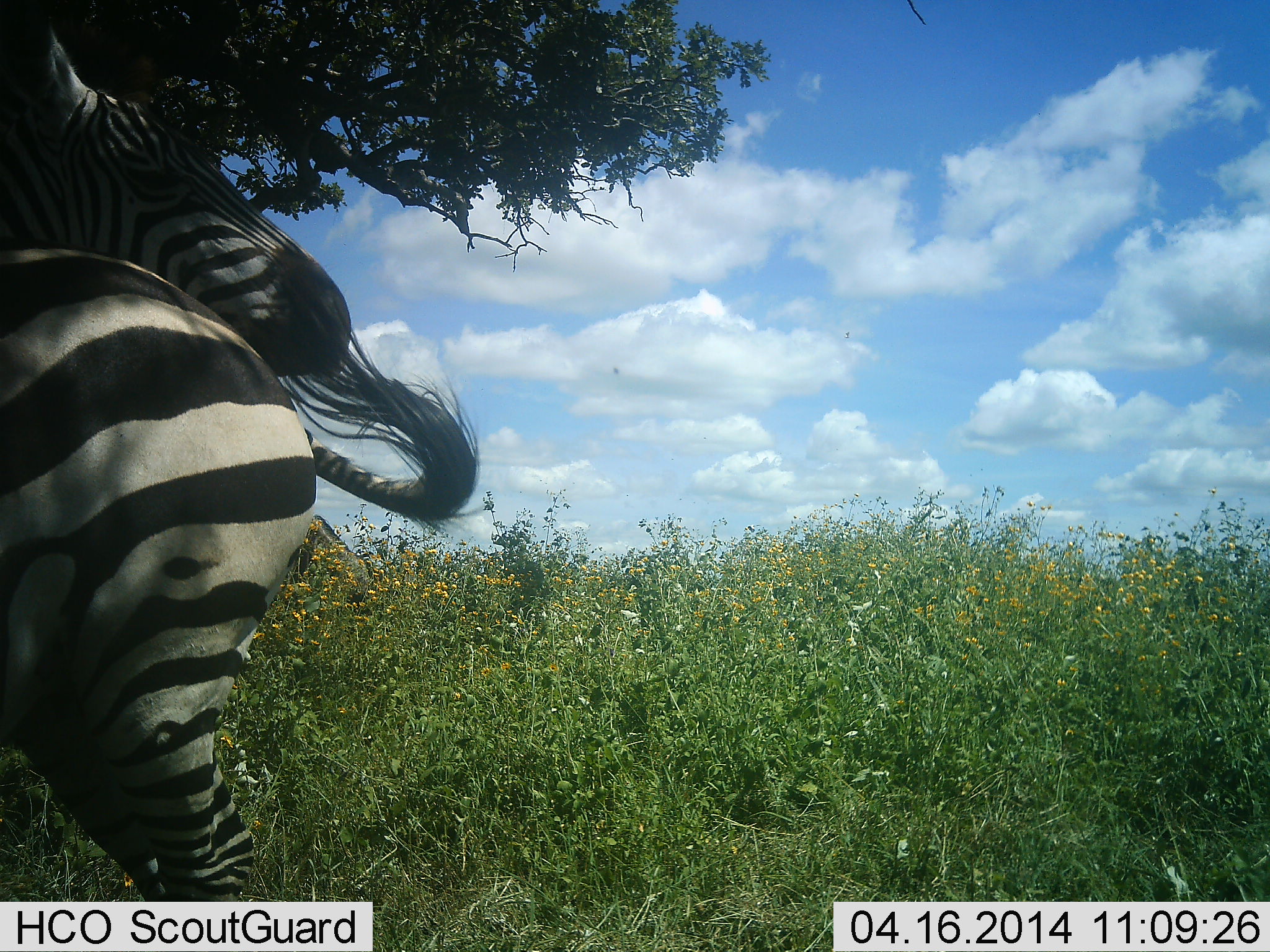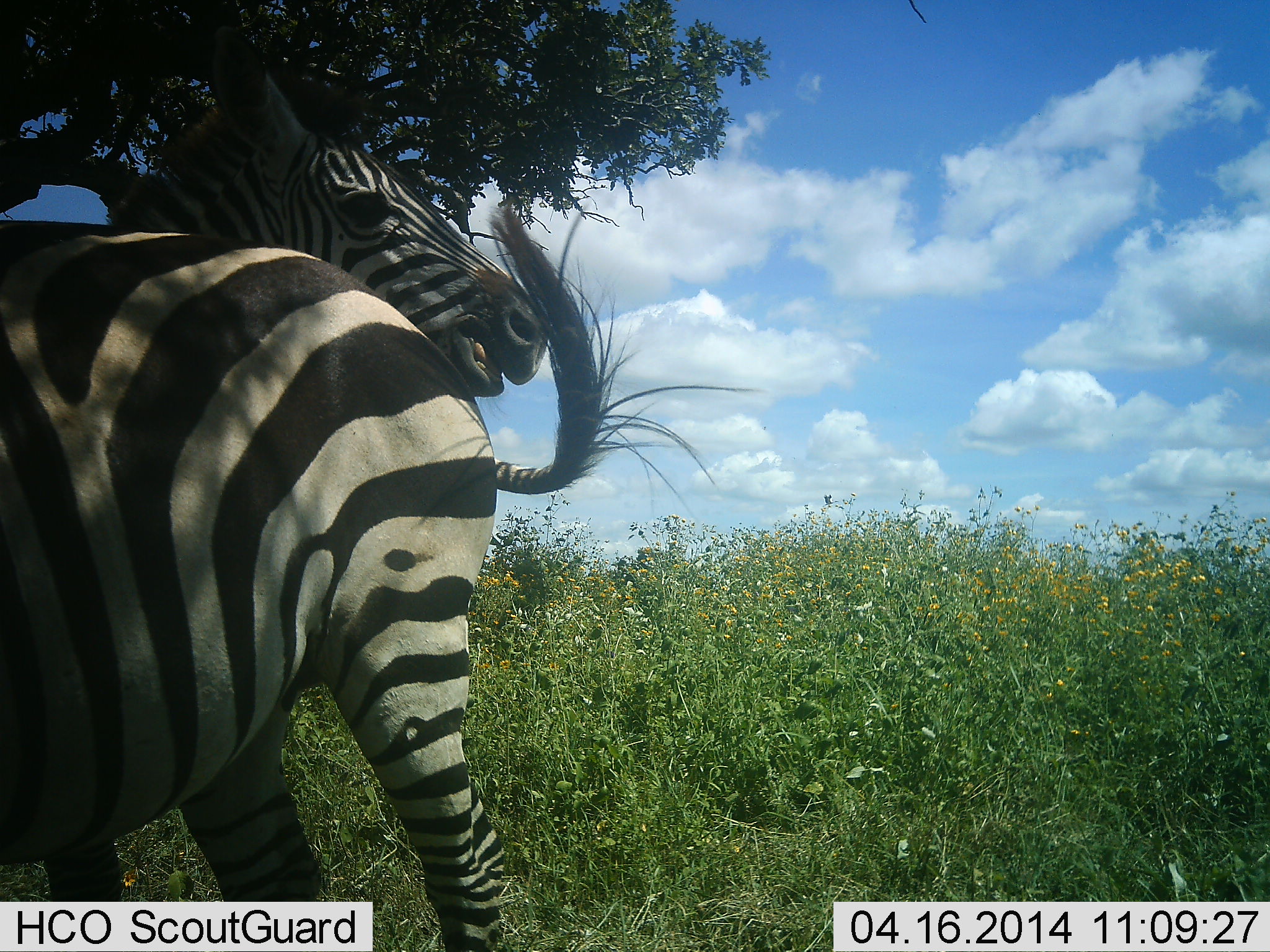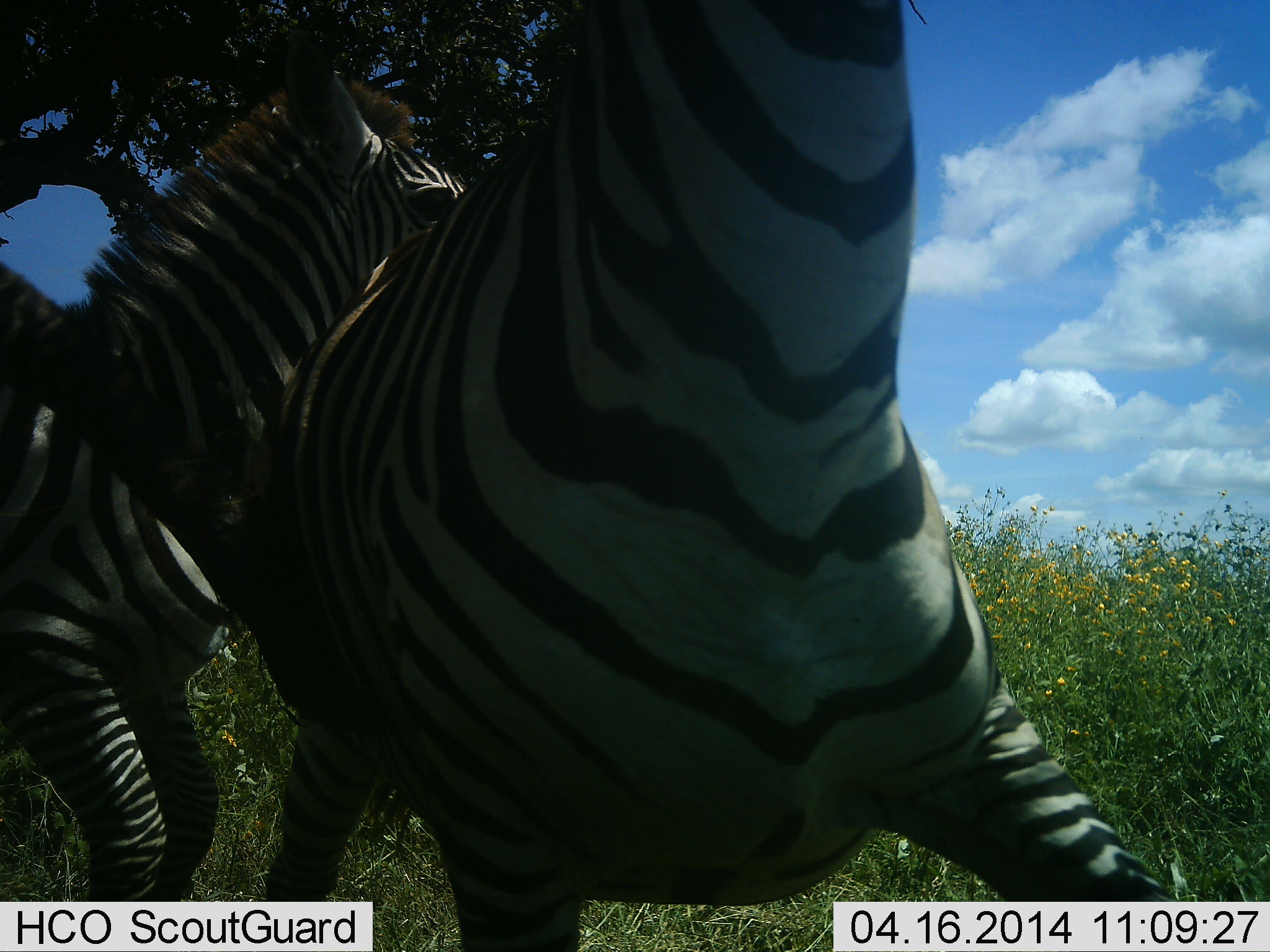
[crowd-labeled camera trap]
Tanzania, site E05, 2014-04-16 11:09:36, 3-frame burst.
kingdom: Animalia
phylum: Chordata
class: Mammalia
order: Perissodactyla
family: Equidae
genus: Equus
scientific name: Equus quagga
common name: plains zebra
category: zebra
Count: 2.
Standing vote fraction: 30%.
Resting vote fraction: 0%.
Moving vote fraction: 20%.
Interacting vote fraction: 60%.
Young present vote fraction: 0%.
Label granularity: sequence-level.